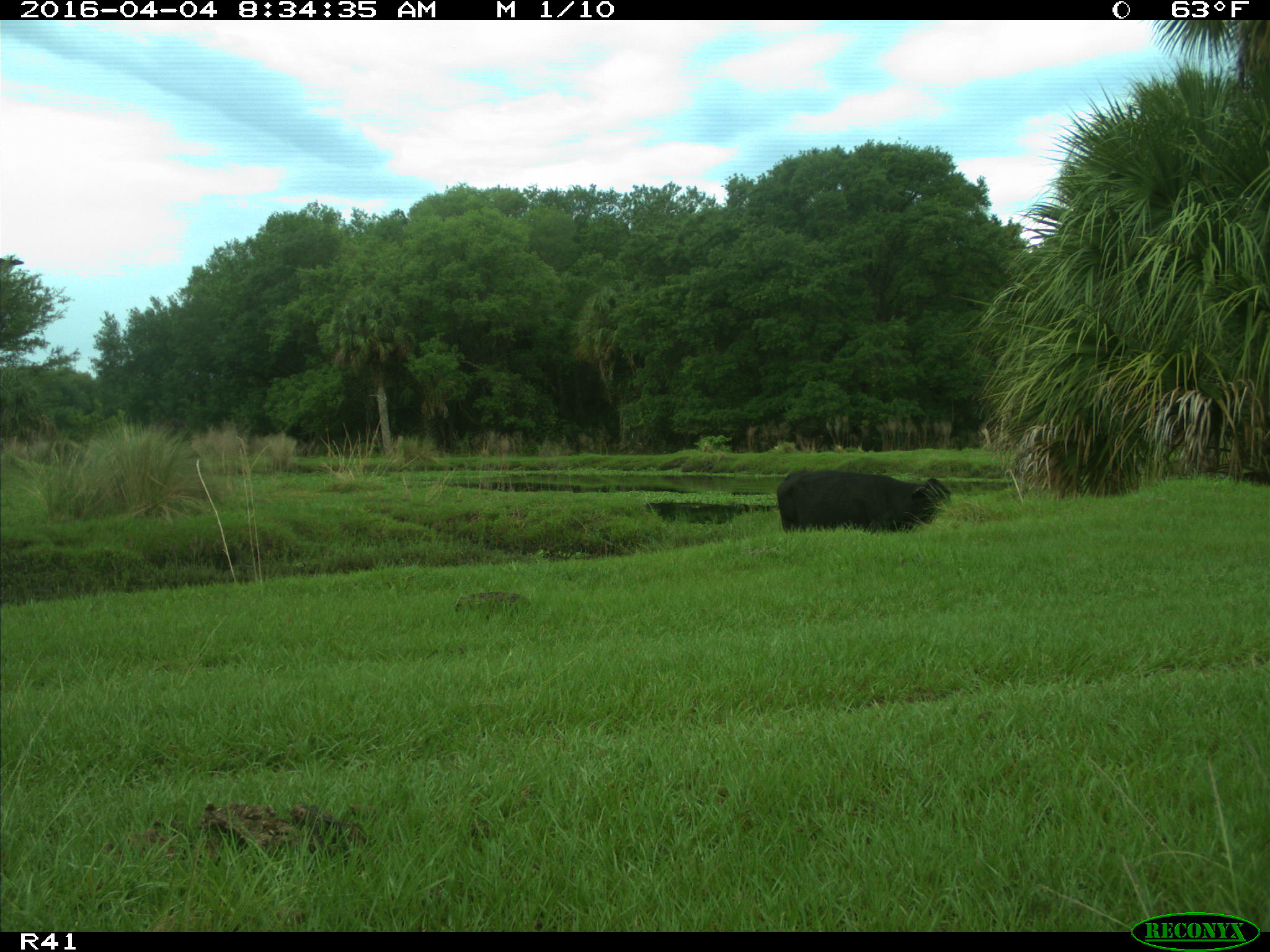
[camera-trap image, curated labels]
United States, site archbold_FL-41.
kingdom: Animalia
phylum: Chordata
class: Mammalia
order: Artiodactyla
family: Bovidae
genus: Bos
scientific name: Bos taurus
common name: domestic cow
Bos taurus (domestic cow).